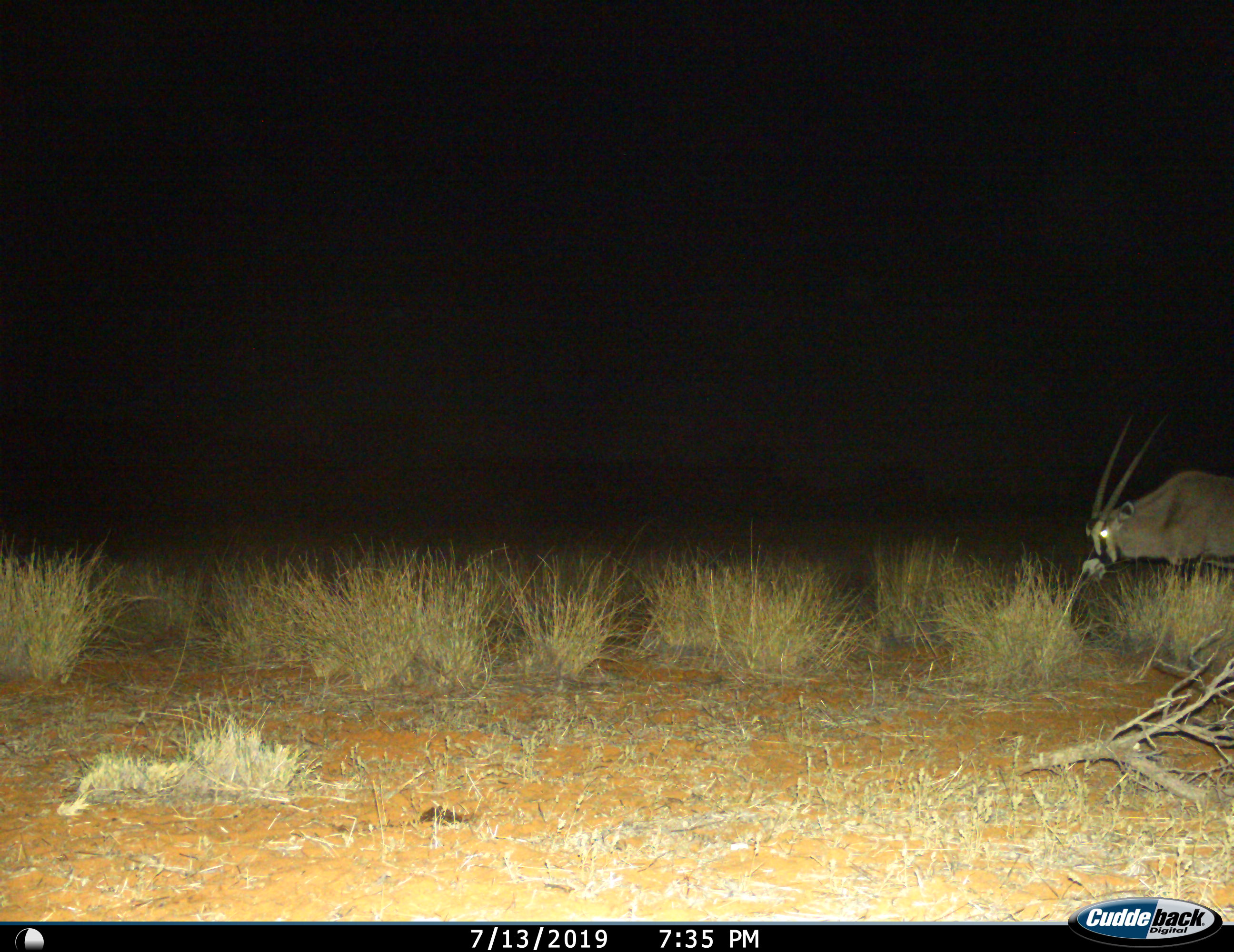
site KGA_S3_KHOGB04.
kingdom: Animalia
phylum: Chordata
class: Mammalia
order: Artiodactyla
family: Bovidae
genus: Oryx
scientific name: Oryx gazella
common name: gemsbok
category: oryx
Oryx (gemsbok) (Oryx gazella), count 1. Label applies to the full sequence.